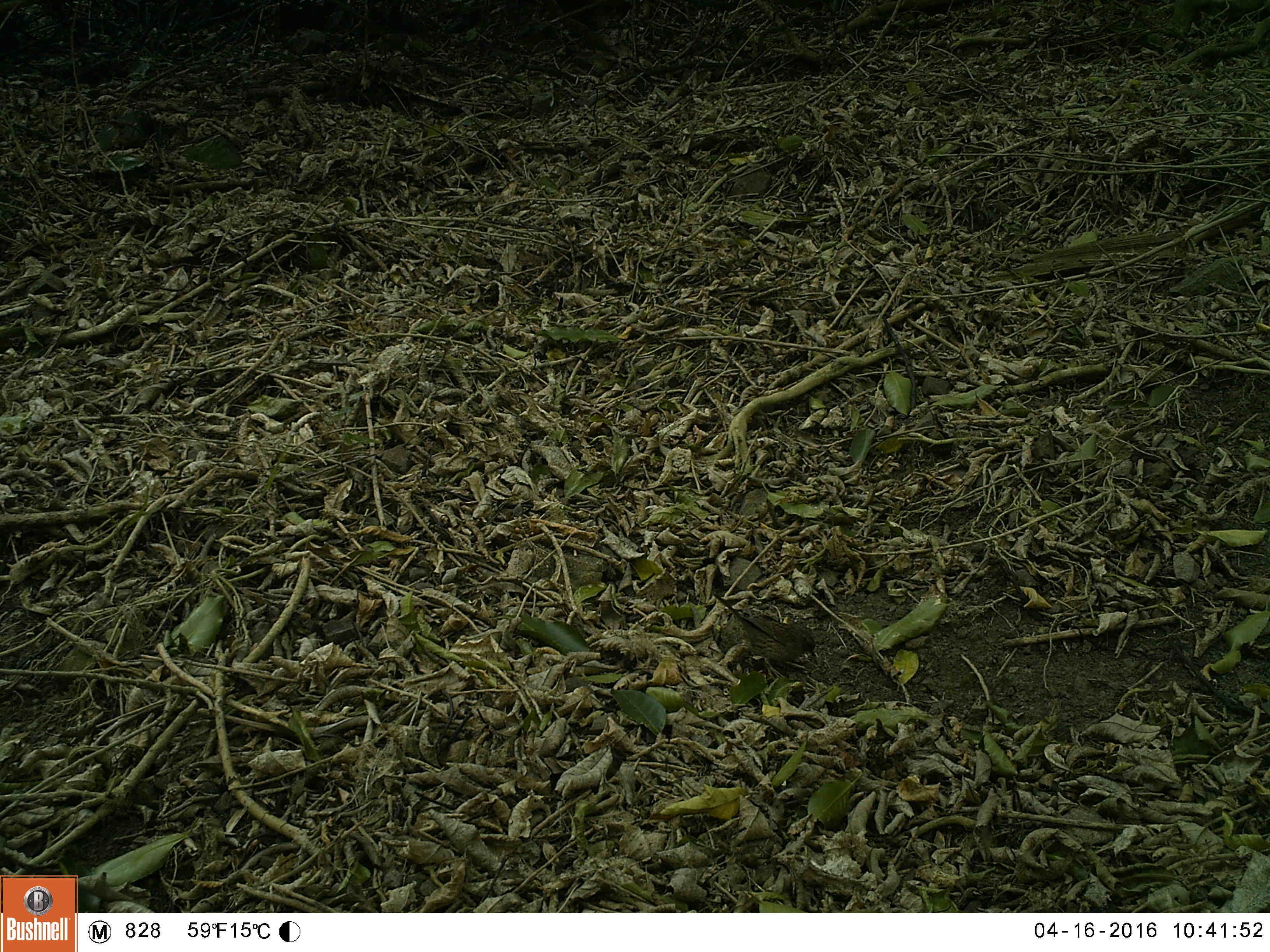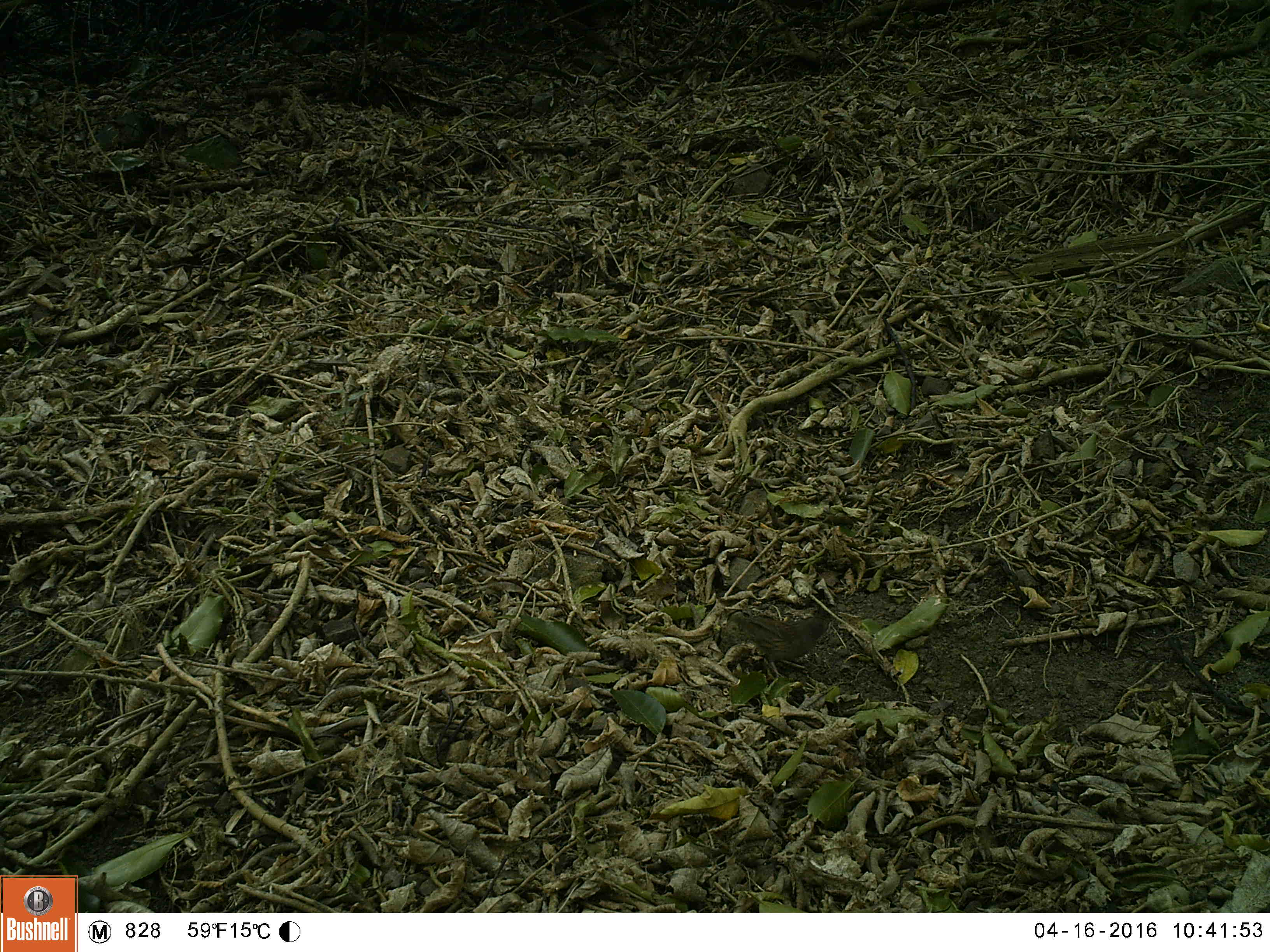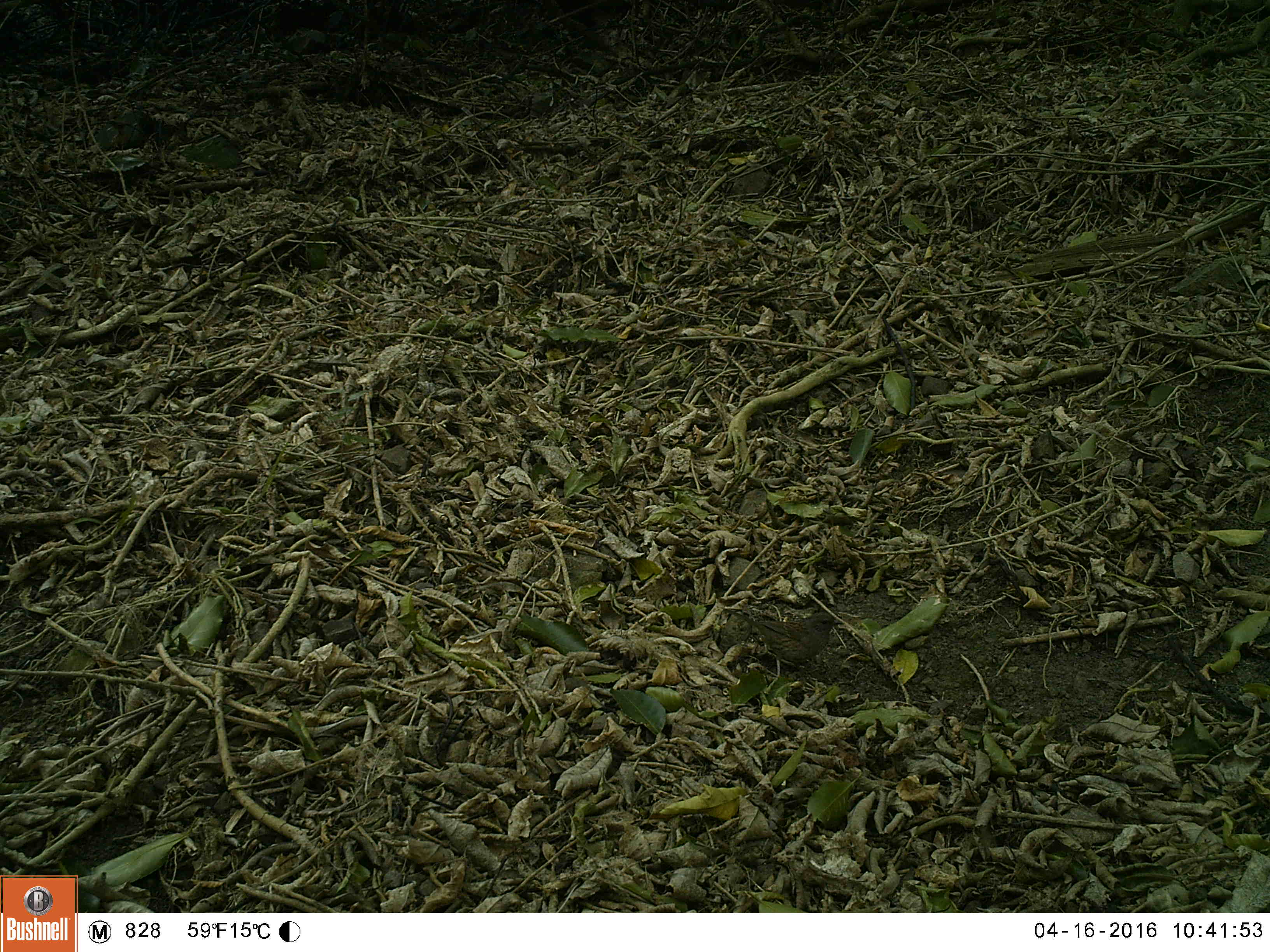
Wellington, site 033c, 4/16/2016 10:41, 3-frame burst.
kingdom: Animalia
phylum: Chordata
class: Aves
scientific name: Aves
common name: bird